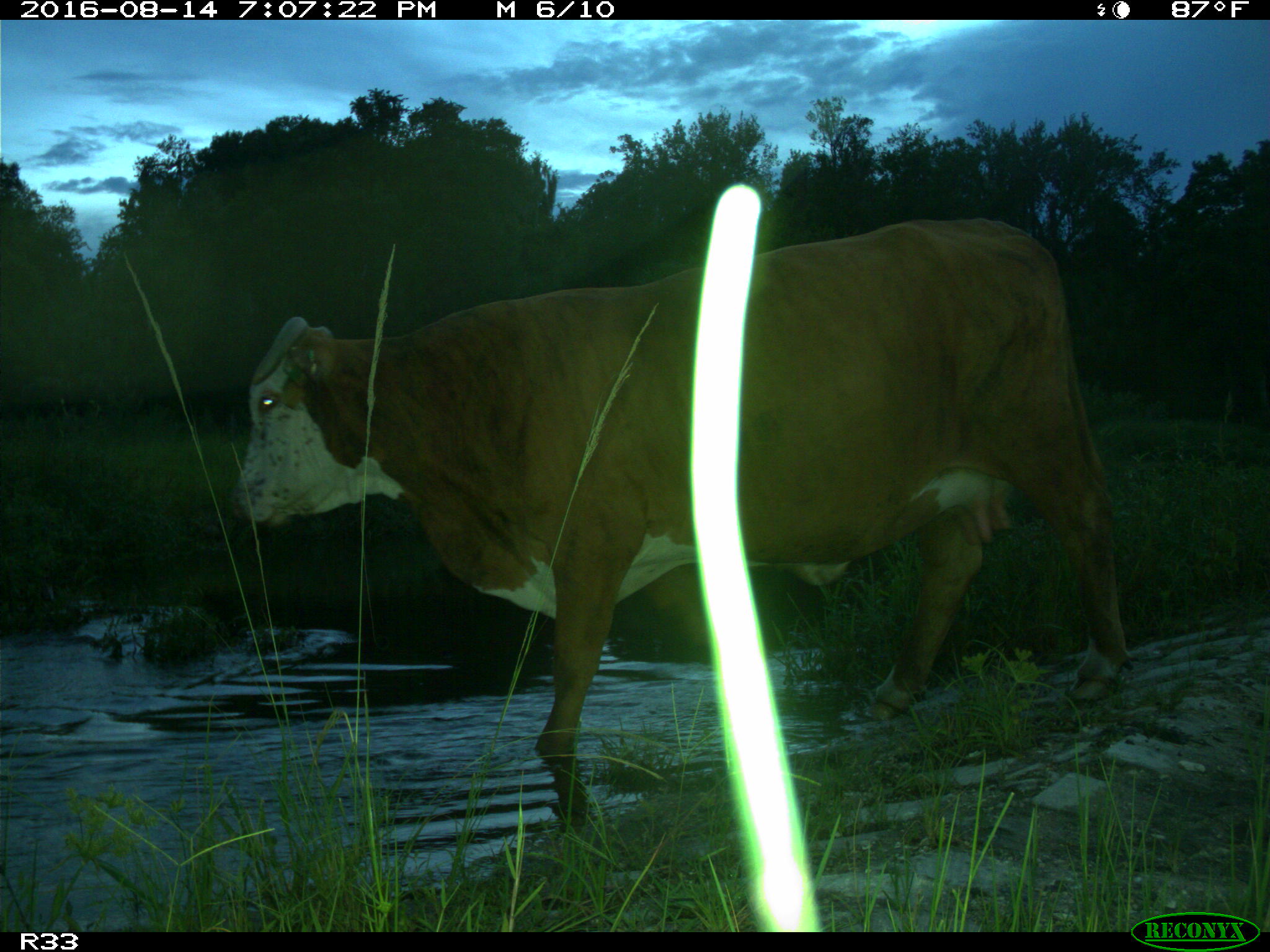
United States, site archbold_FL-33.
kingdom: Animalia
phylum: Chordata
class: Mammalia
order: Artiodactyla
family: Bovidae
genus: Bos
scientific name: Bos taurus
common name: domestic cow